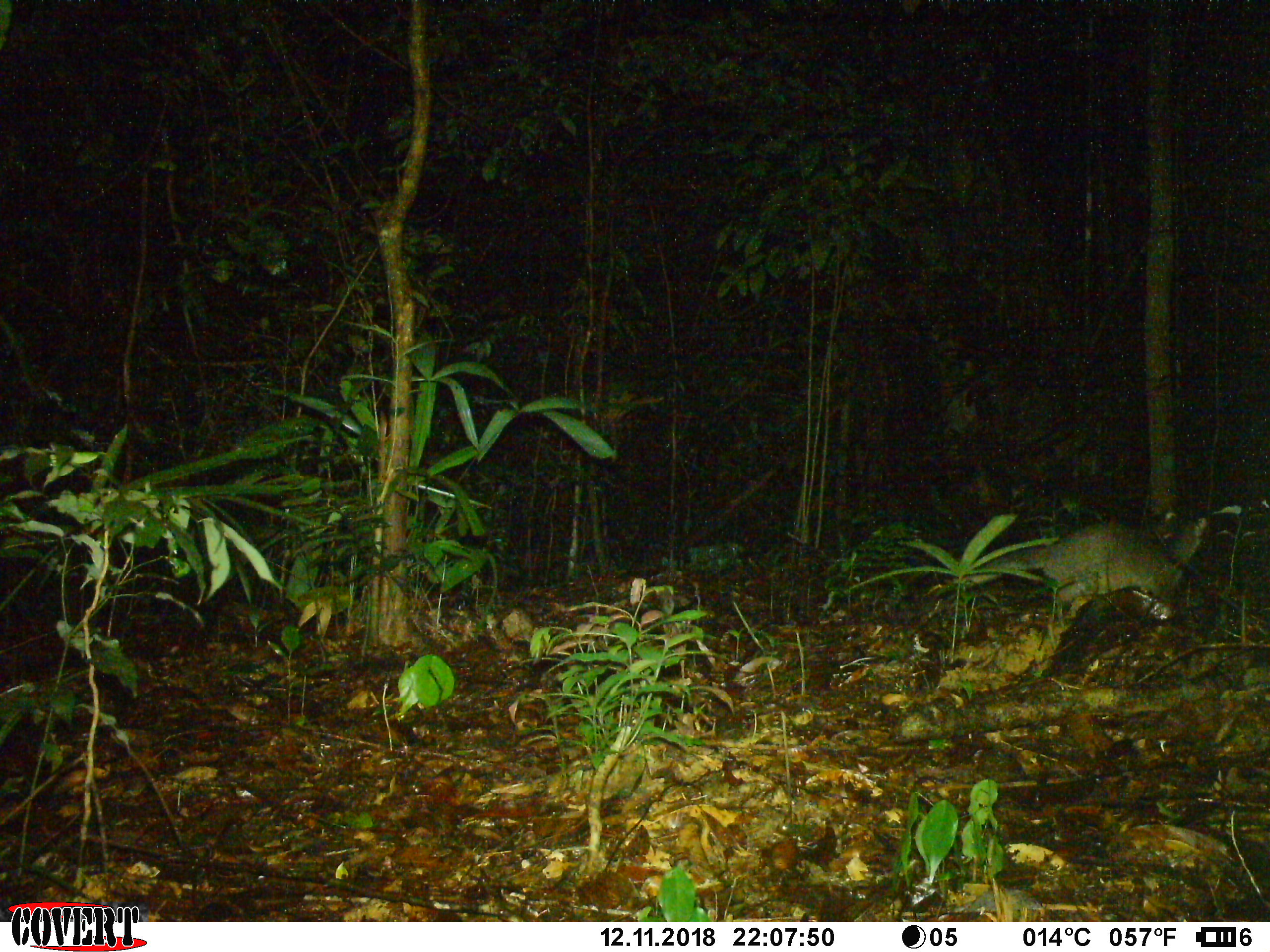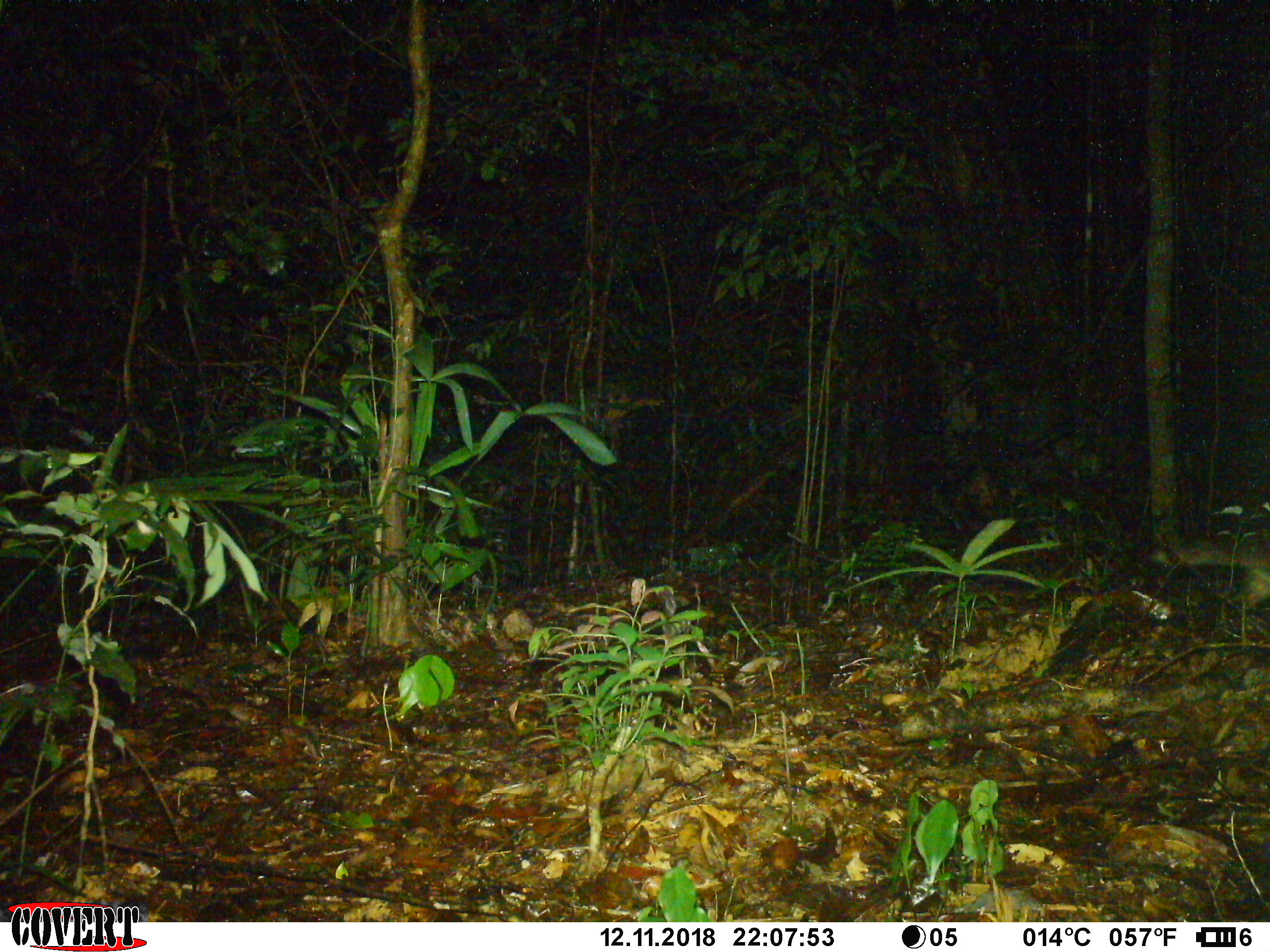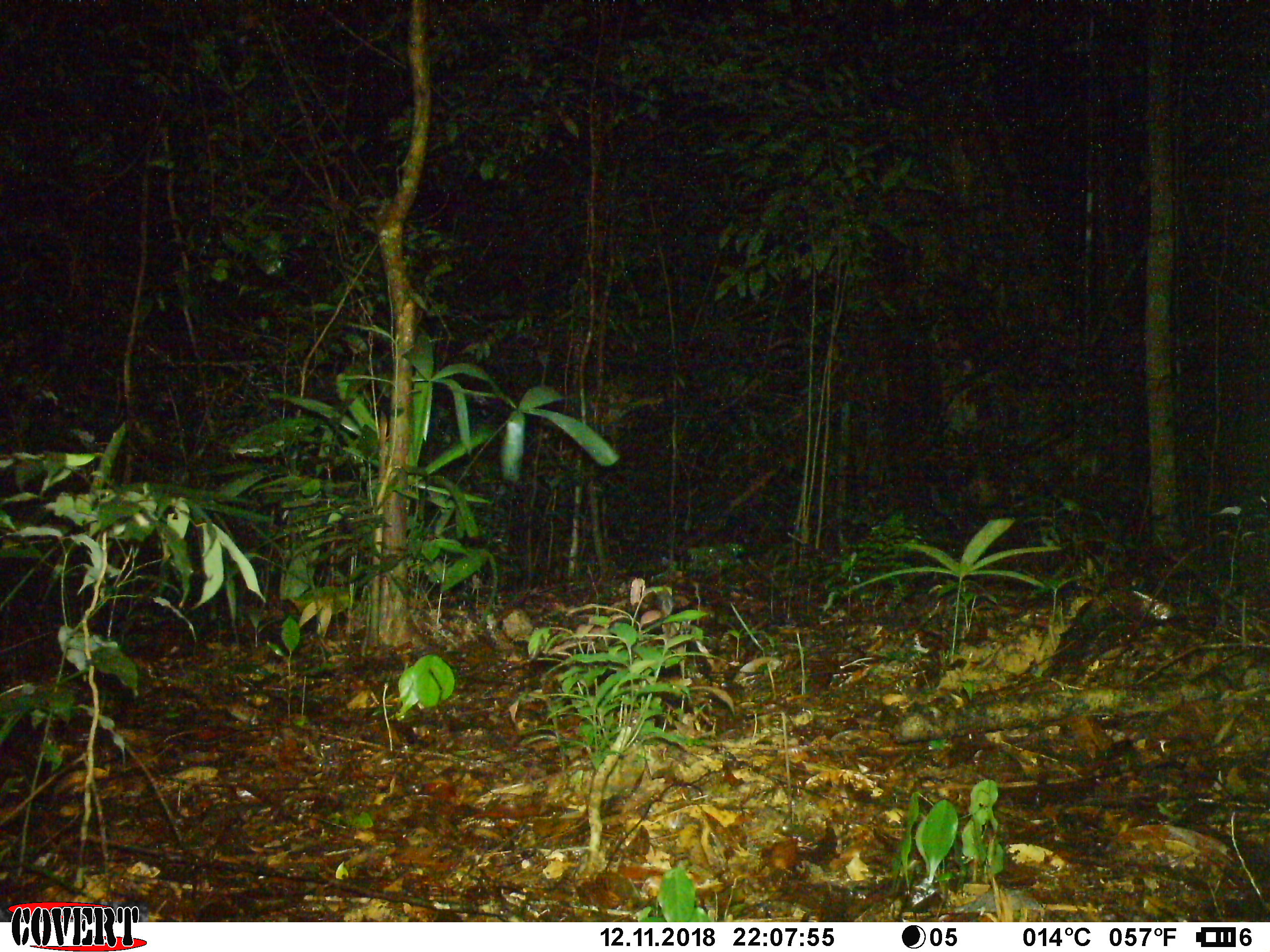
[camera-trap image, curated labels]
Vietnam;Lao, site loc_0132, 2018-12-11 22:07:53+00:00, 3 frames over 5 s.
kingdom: Animalia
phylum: Chordata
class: Mammalia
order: Carnivora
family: Viverridae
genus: Paguma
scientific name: Paguma larvata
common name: masked palm civet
Masked palm civet (Paguma larvata). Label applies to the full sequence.